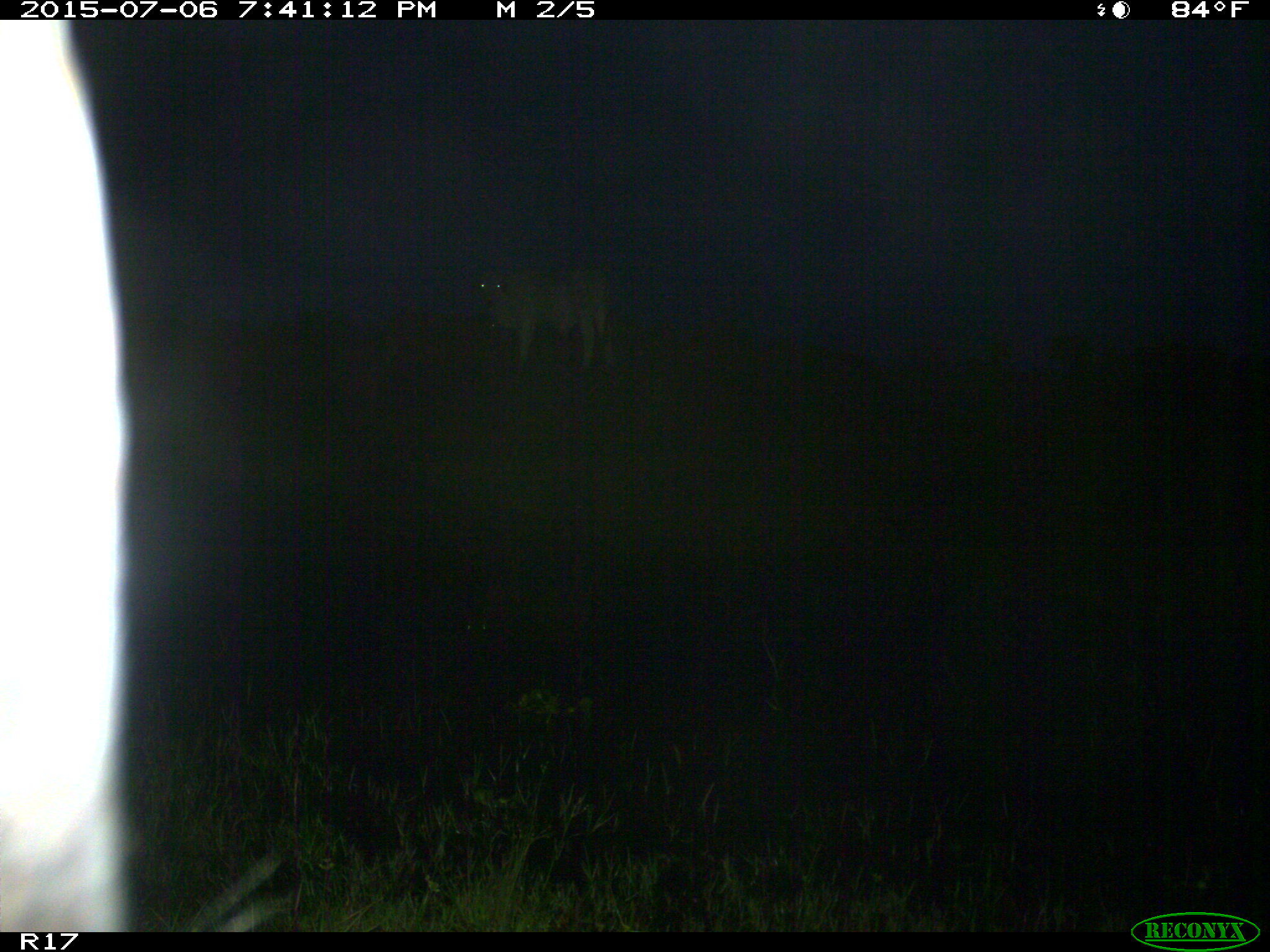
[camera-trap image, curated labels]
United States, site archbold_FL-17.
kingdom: Animalia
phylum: Chordata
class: Mammalia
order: Artiodactyla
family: Bovidae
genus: Bos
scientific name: Bos taurus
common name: domestic cow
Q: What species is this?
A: Bos taurus (domestic cow).